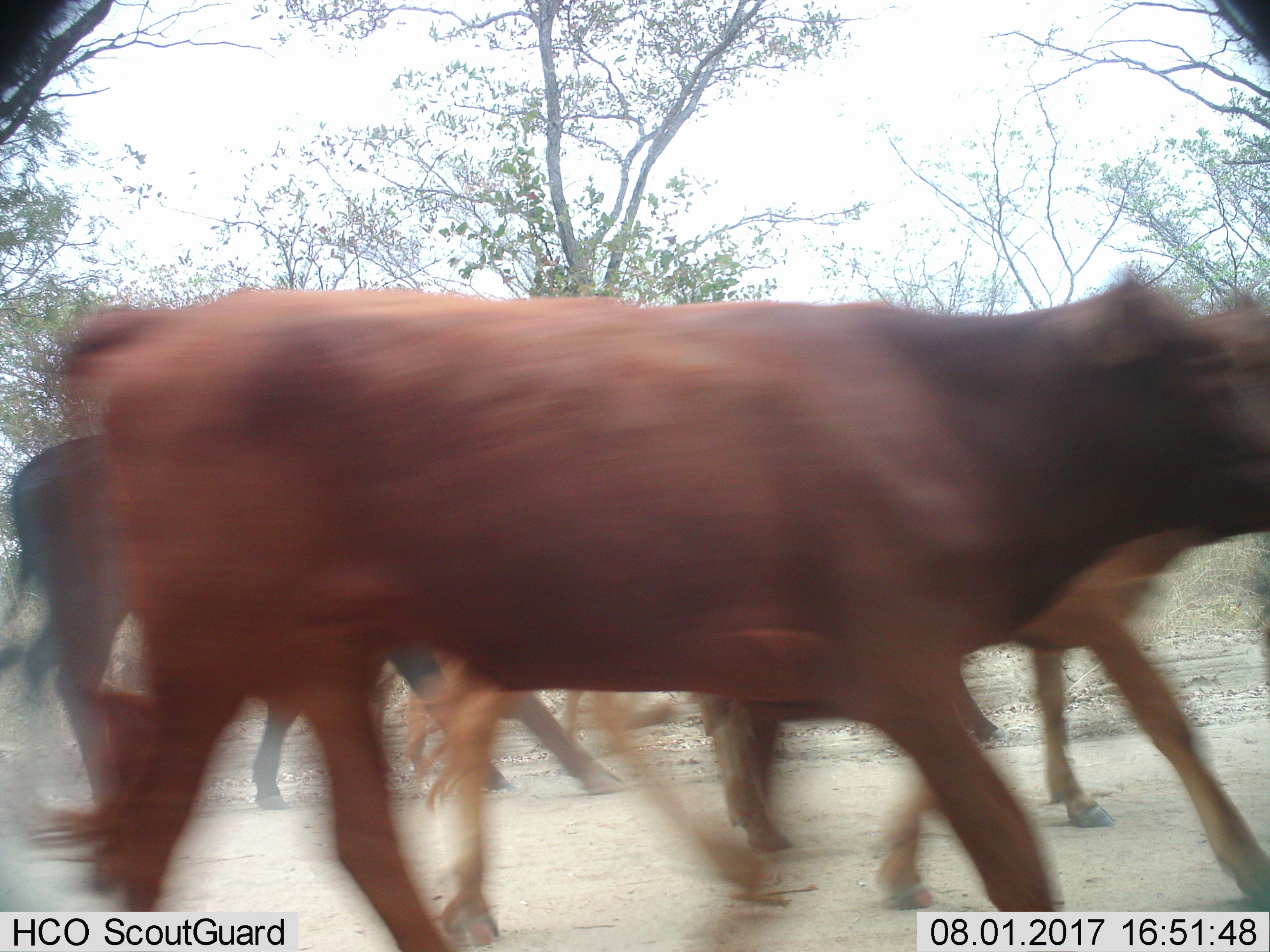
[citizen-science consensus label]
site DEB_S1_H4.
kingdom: Animalia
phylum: Chordata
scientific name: Vertebrata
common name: domestic animal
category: domesticanimal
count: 6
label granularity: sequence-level